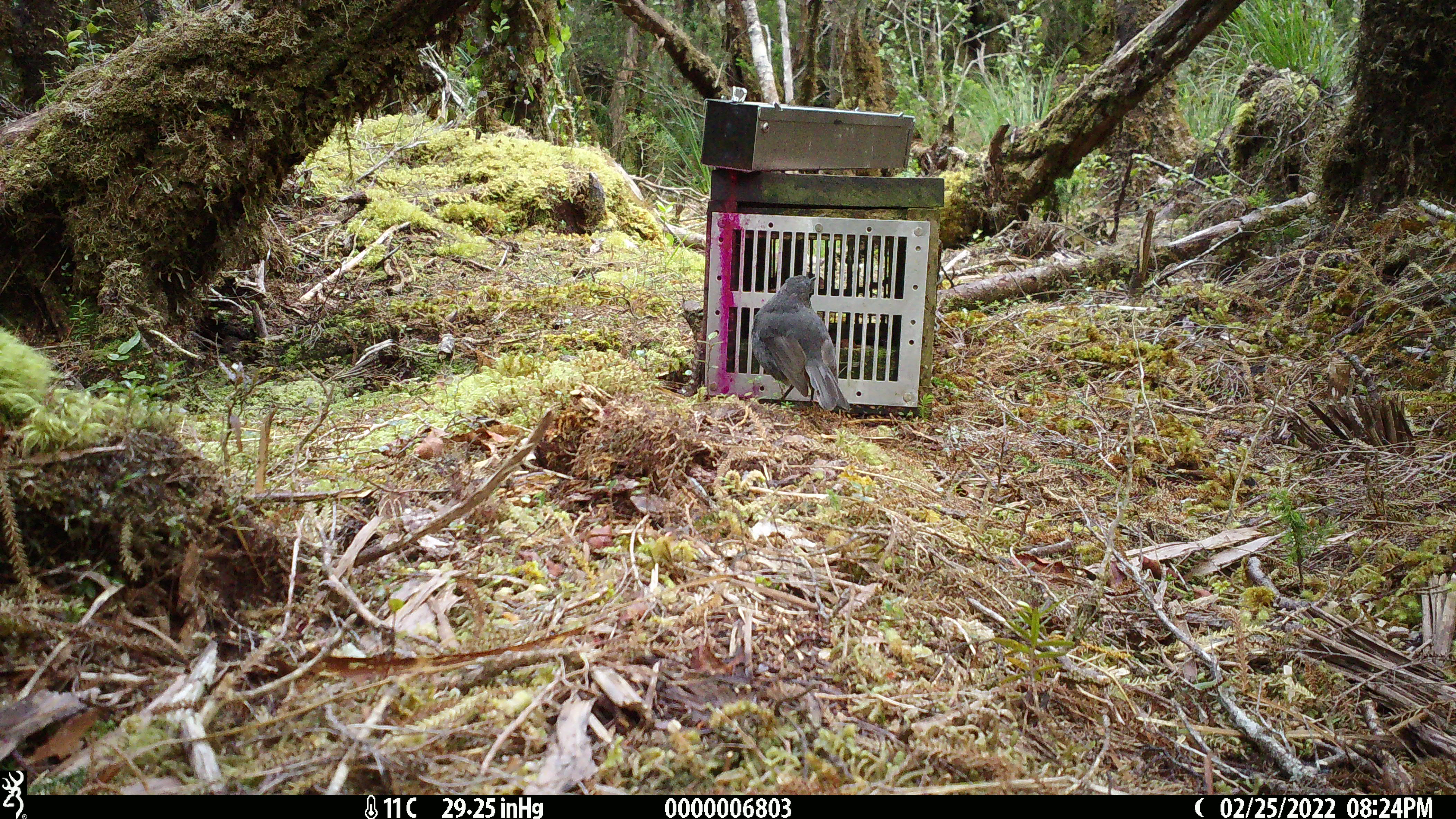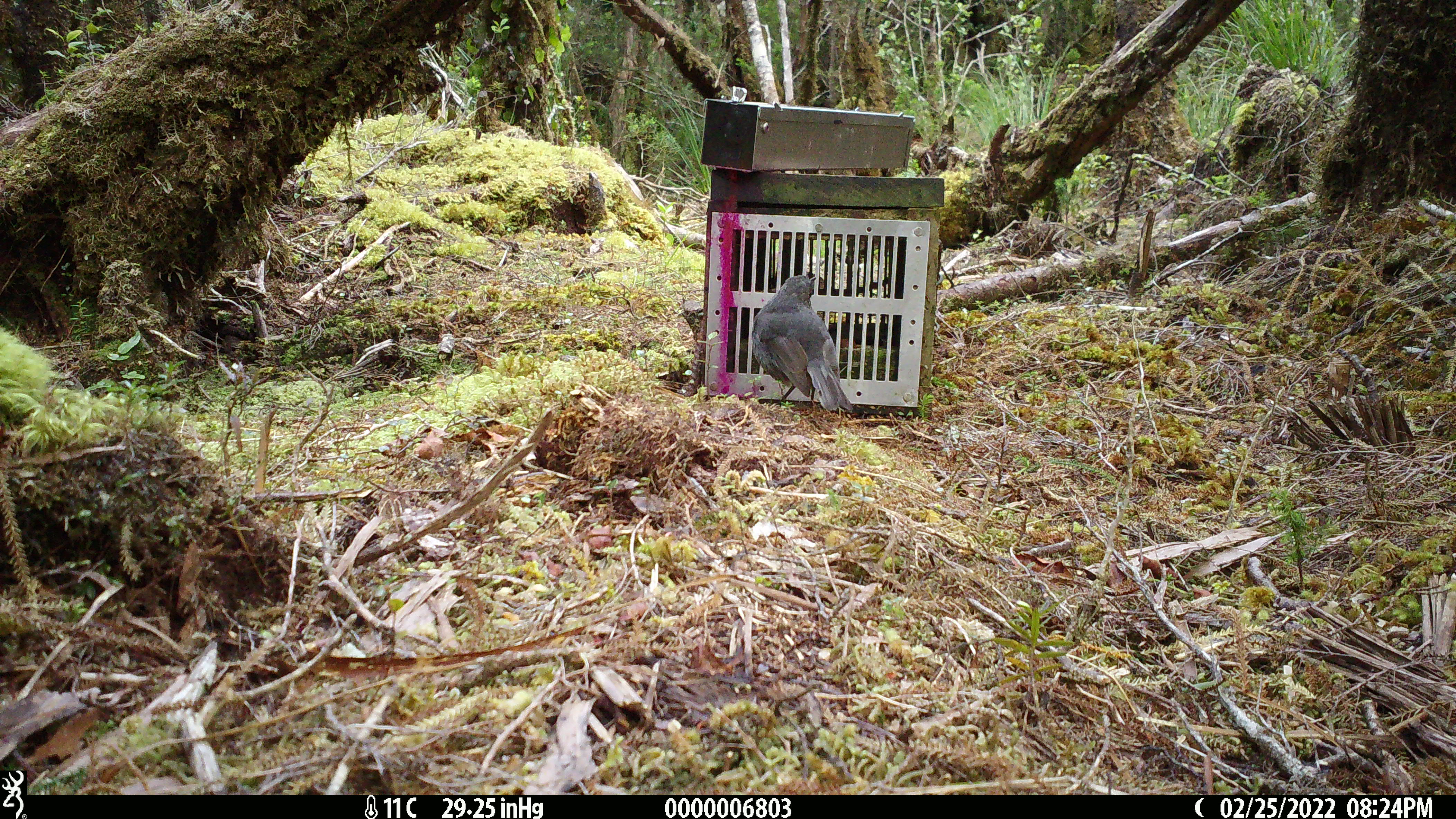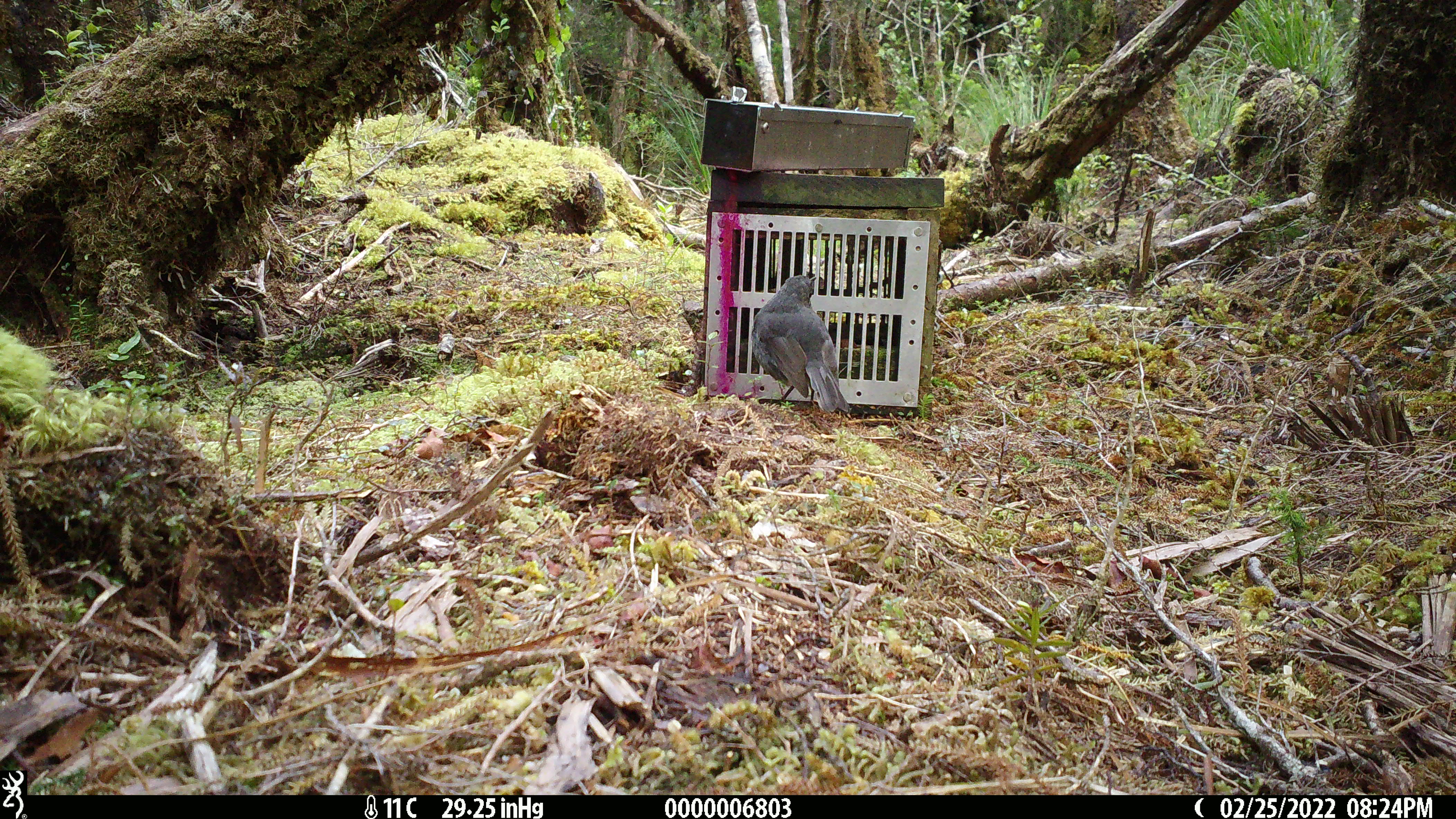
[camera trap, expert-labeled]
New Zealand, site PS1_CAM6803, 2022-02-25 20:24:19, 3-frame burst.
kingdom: Animalia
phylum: Chordata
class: Aves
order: Passeriformes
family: Petroicidae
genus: Petroica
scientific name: Petroica australis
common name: new zealand robin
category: robin